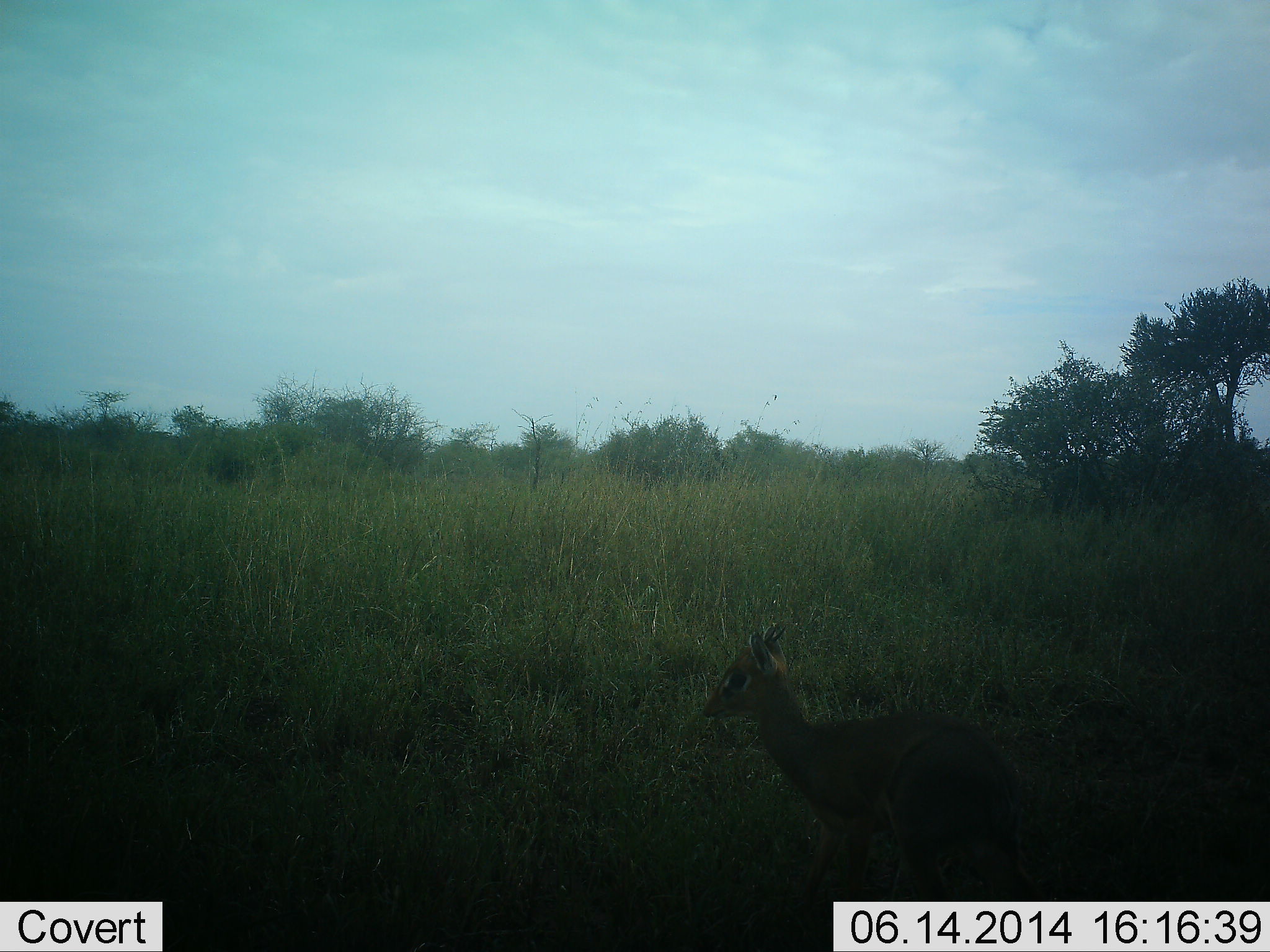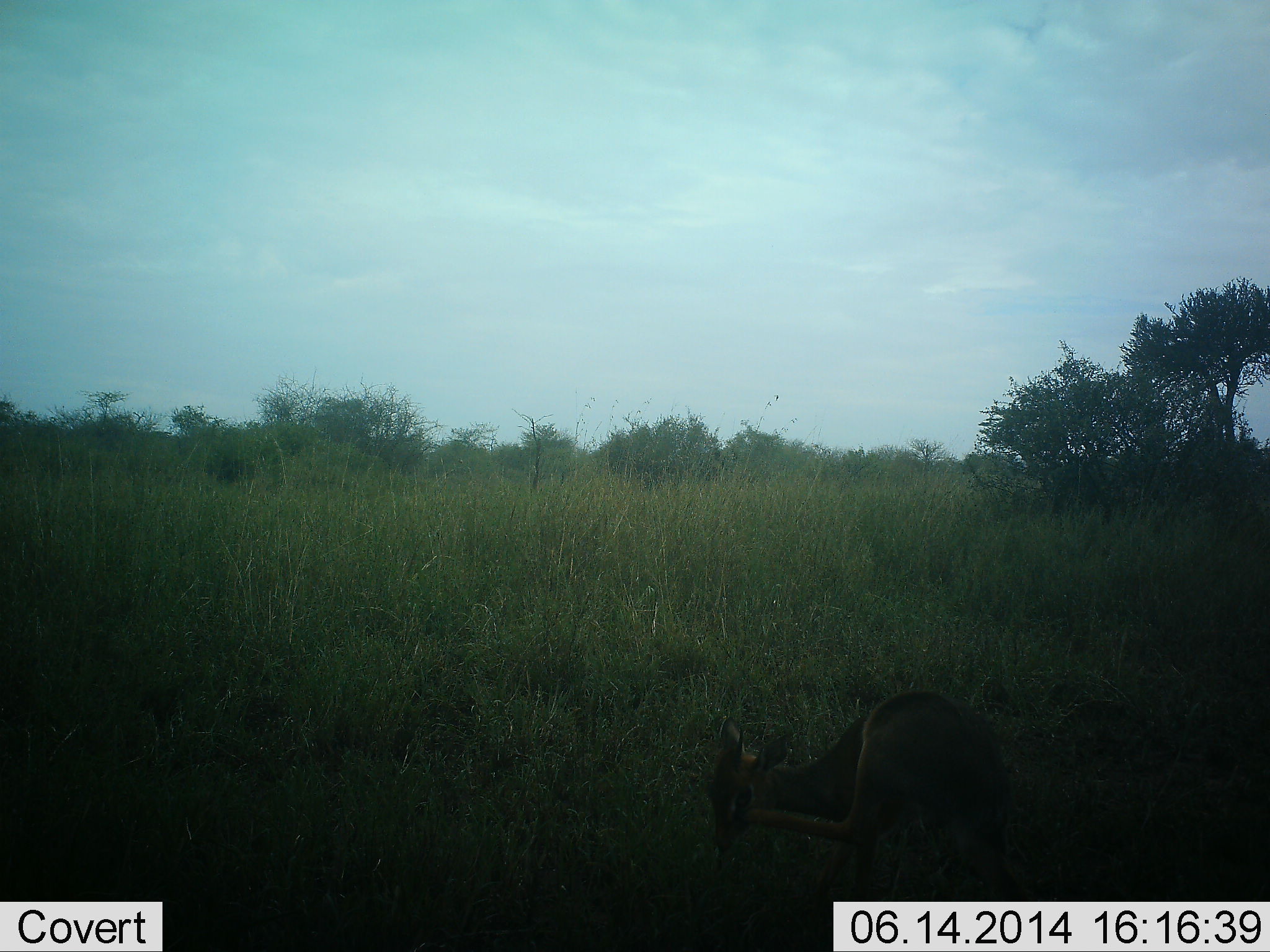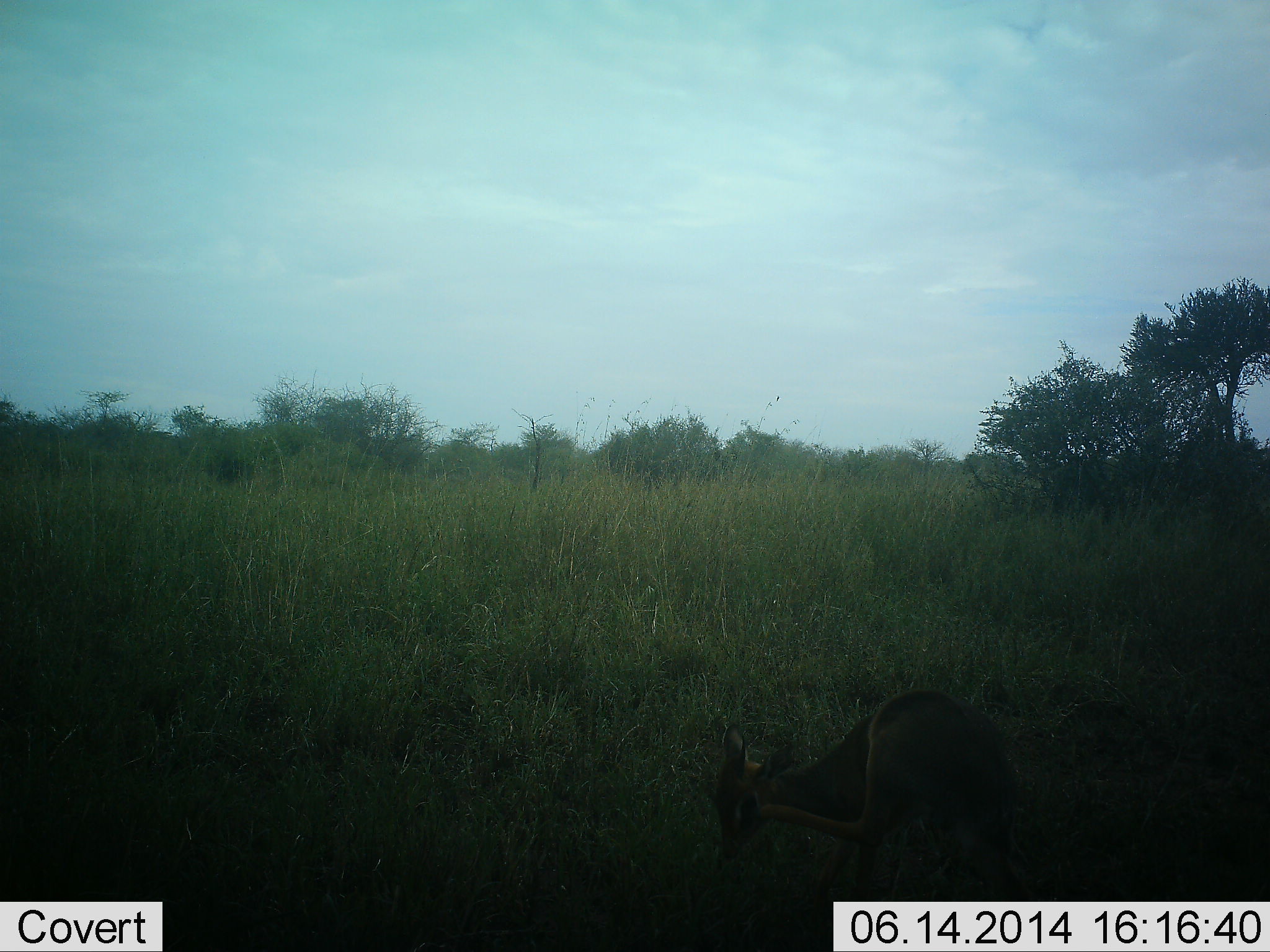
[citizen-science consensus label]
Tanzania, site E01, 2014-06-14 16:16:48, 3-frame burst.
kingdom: Animalia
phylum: Chordata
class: Mammalia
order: Artiodactyla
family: Bovidae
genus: Madoqua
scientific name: Madoqua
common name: dikdik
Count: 1.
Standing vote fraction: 91%.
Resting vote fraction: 9%.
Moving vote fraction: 18%.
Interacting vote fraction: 0%.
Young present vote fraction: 0%.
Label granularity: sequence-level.